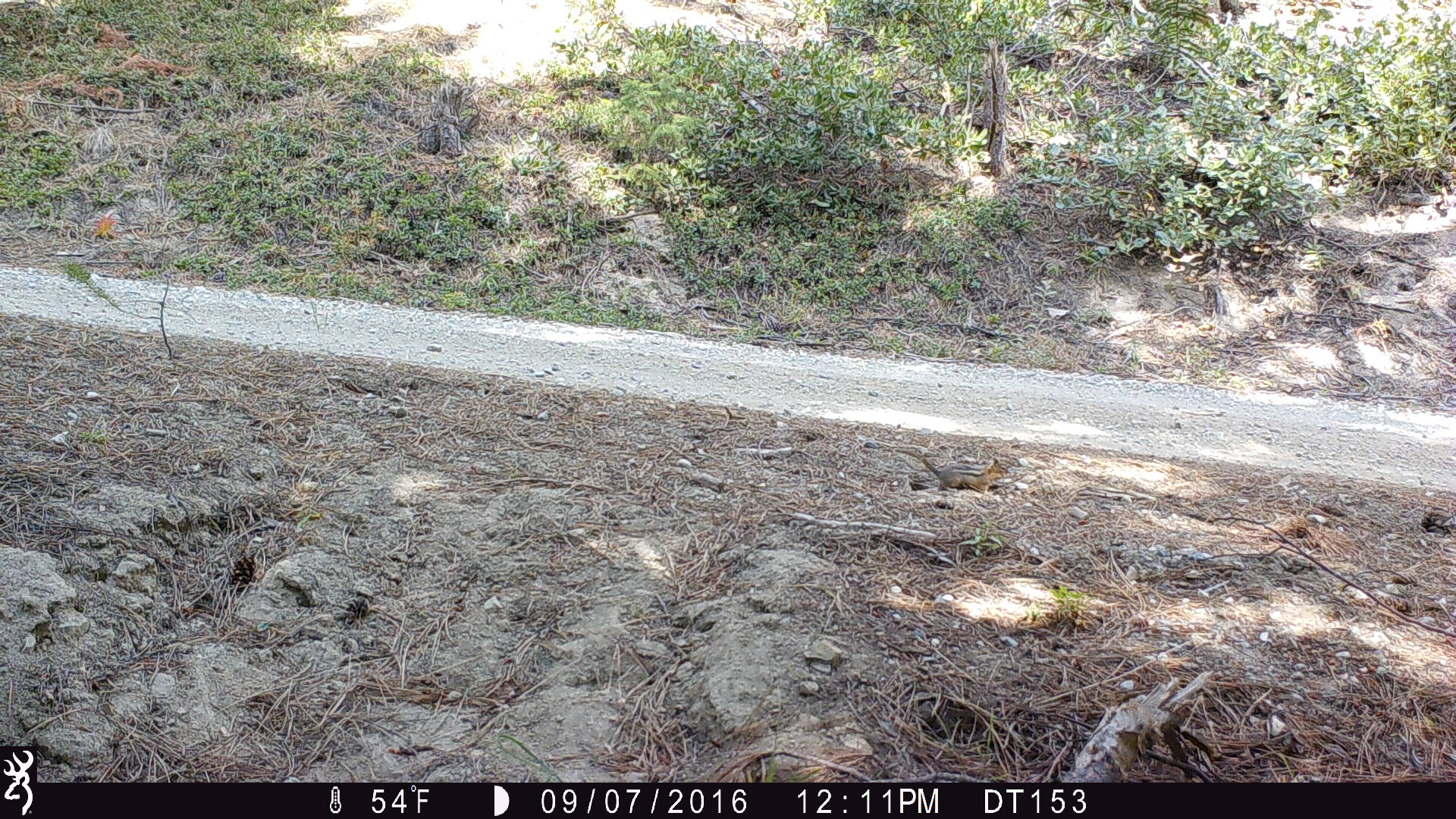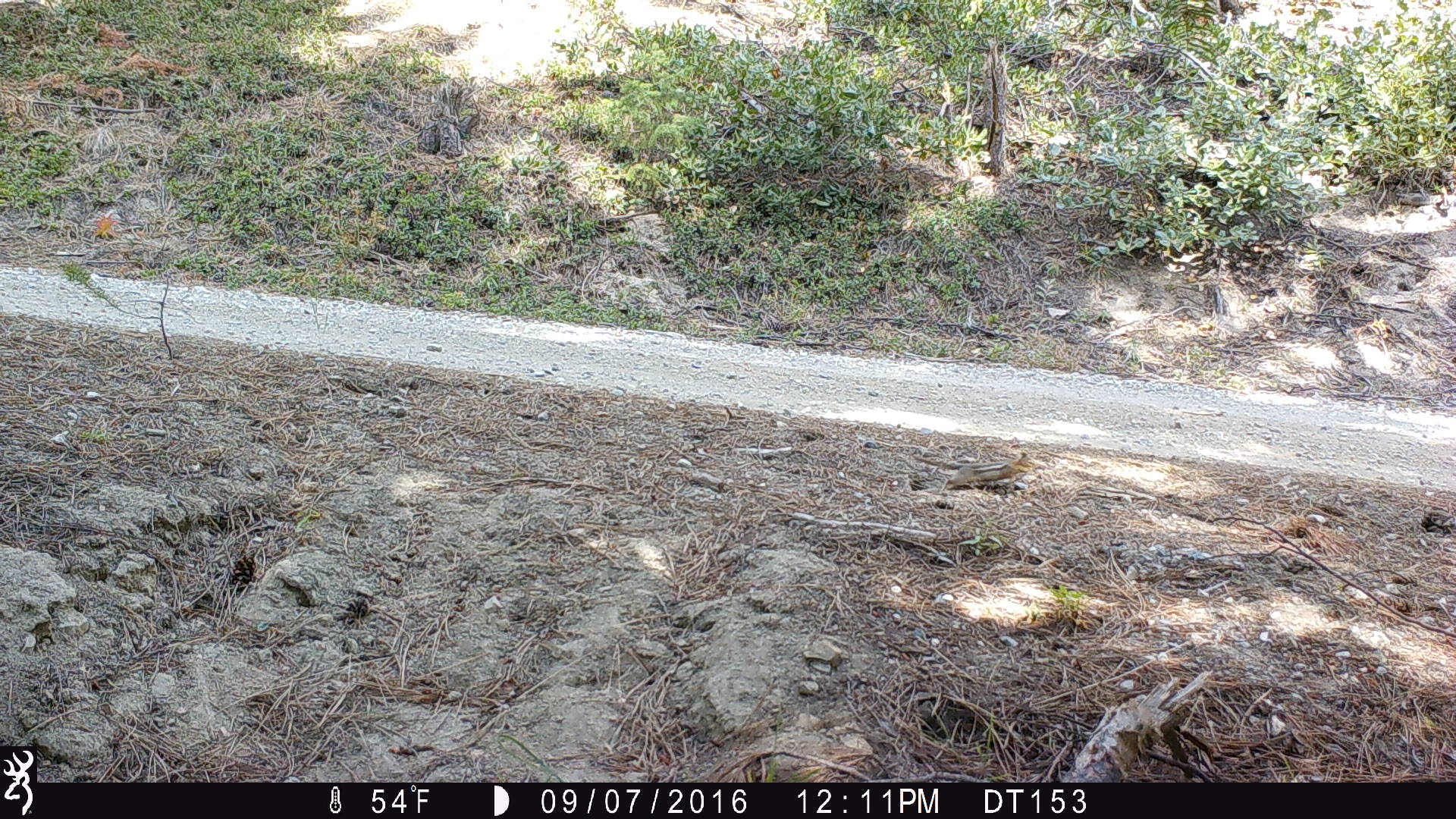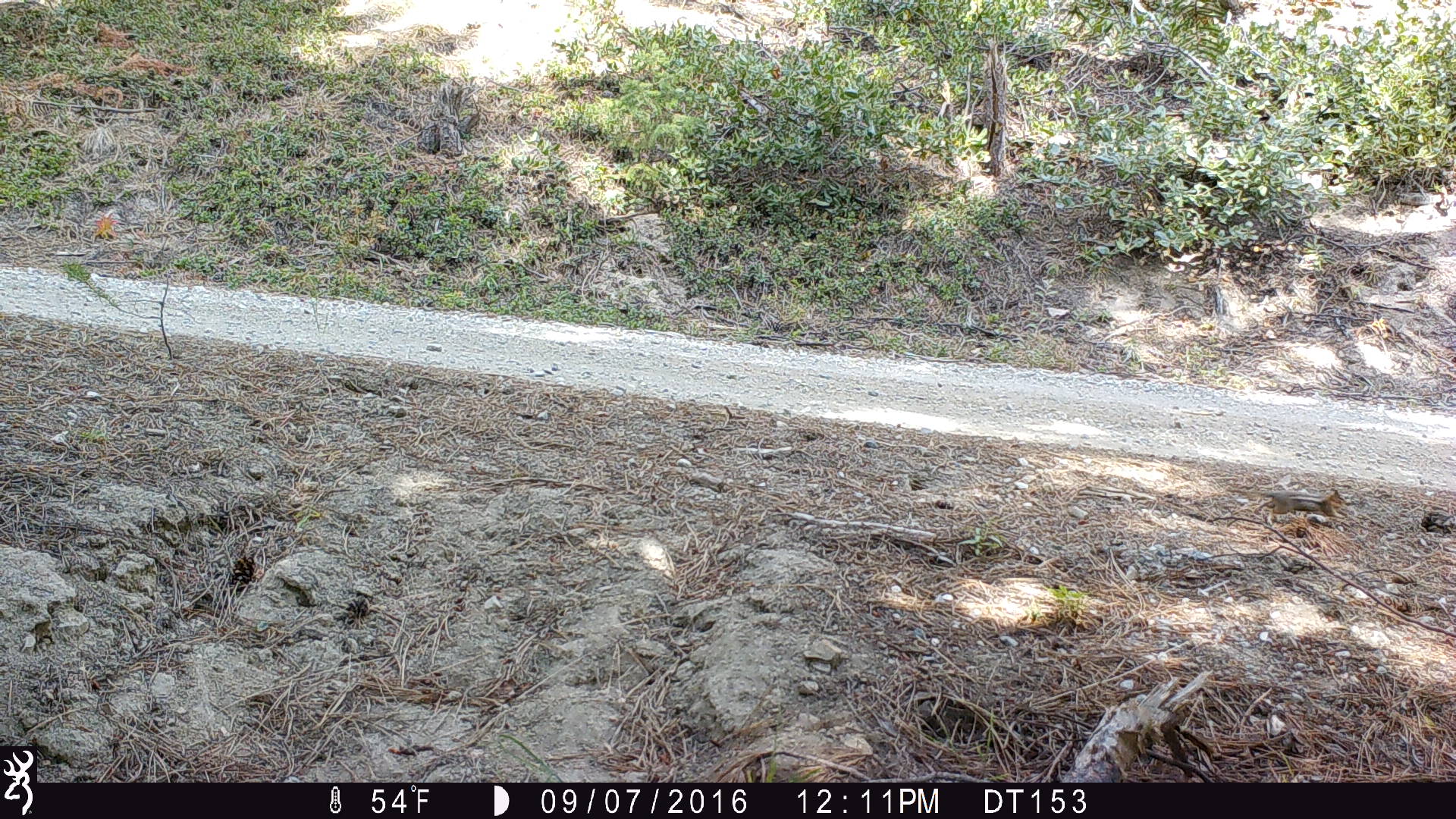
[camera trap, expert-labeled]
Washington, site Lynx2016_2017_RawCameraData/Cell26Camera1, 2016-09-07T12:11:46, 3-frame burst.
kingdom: Animalia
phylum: Chordata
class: Mammalia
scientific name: Mammalia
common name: small mammal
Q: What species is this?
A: Small mammal (Mammalia).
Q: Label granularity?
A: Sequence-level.